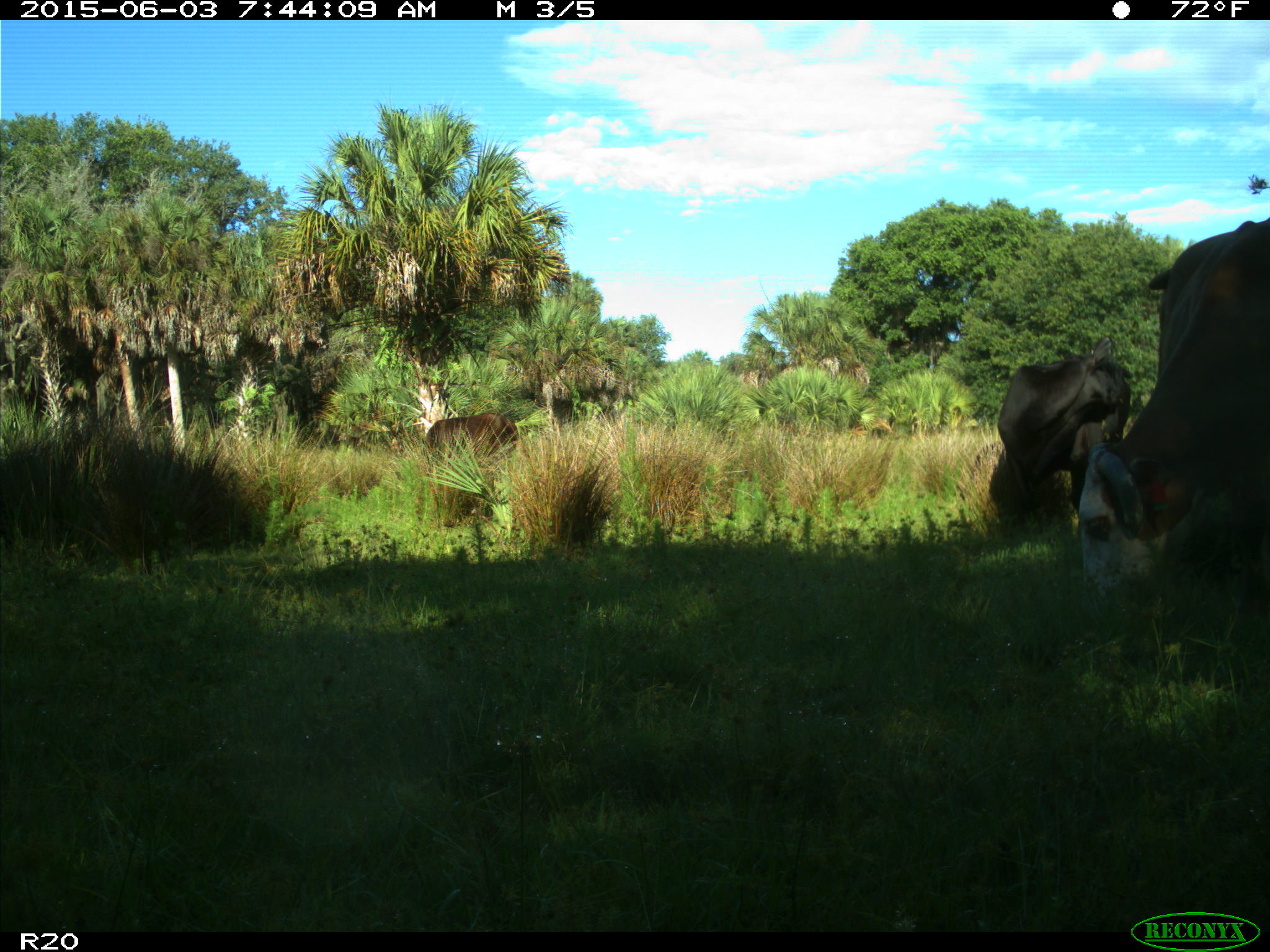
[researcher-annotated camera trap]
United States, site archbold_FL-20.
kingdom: Animalia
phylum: Chordata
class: Mammalia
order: Artiodactyla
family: Bovidae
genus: Bos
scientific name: Bos taurus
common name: domestic cow